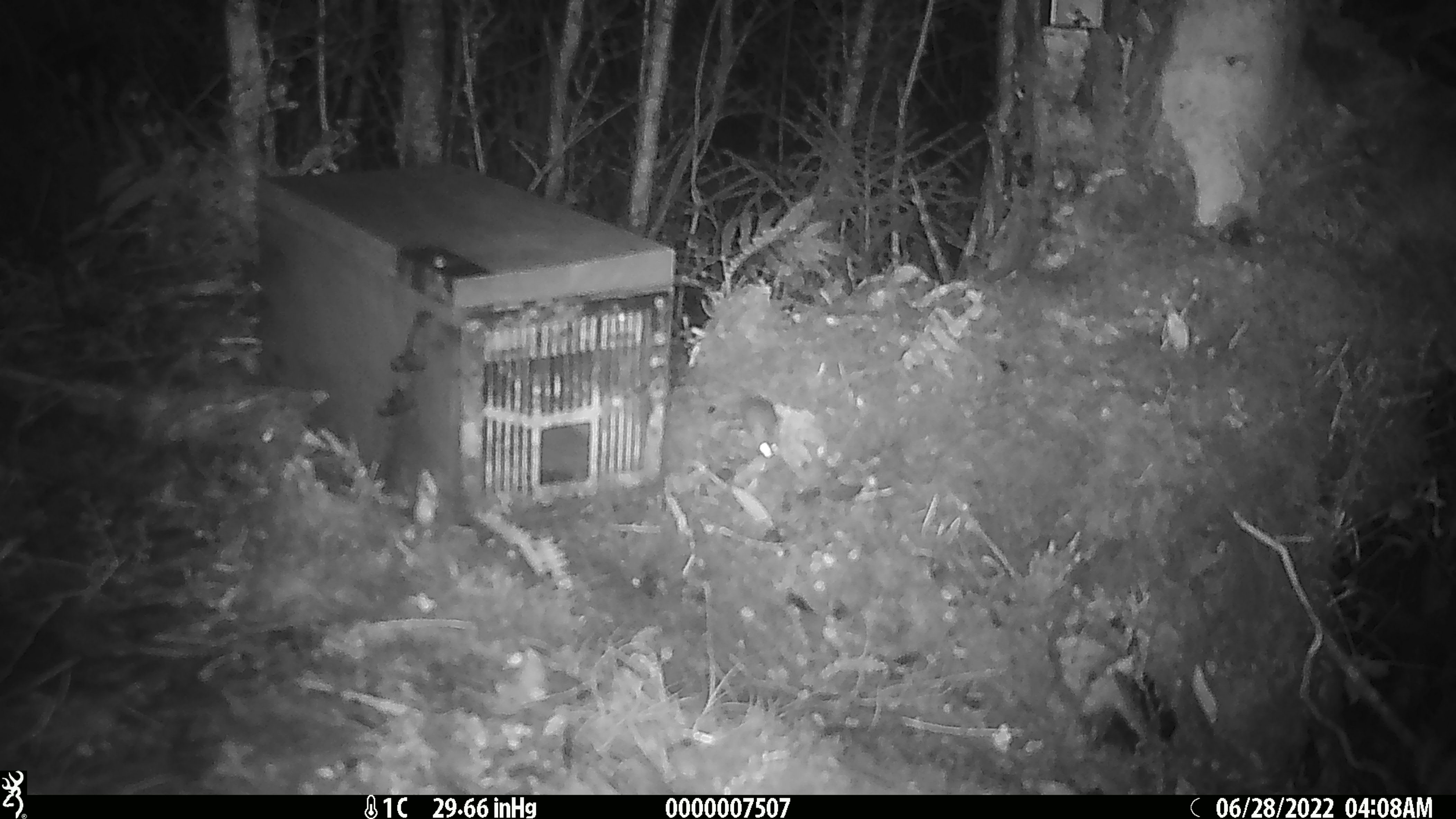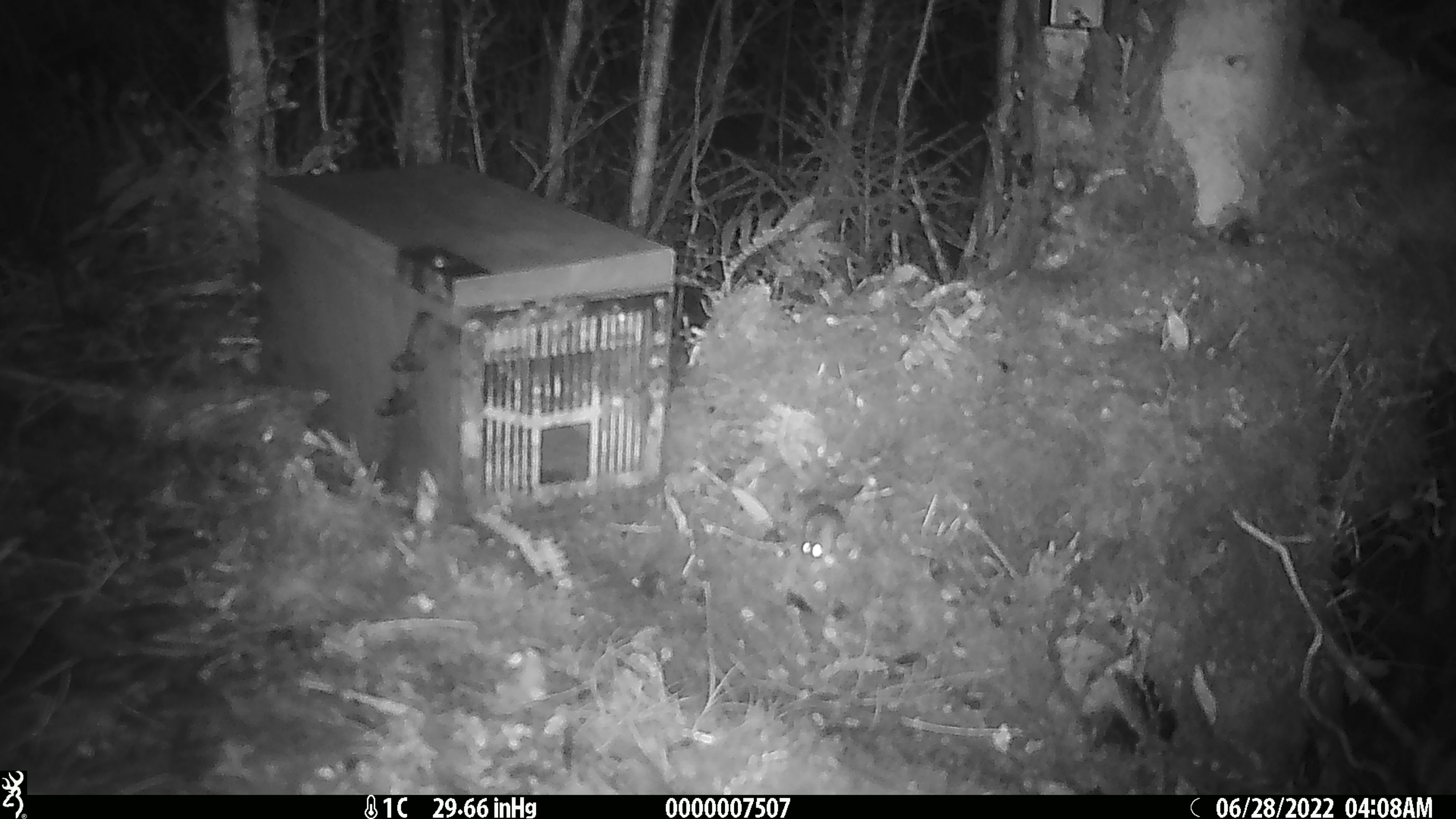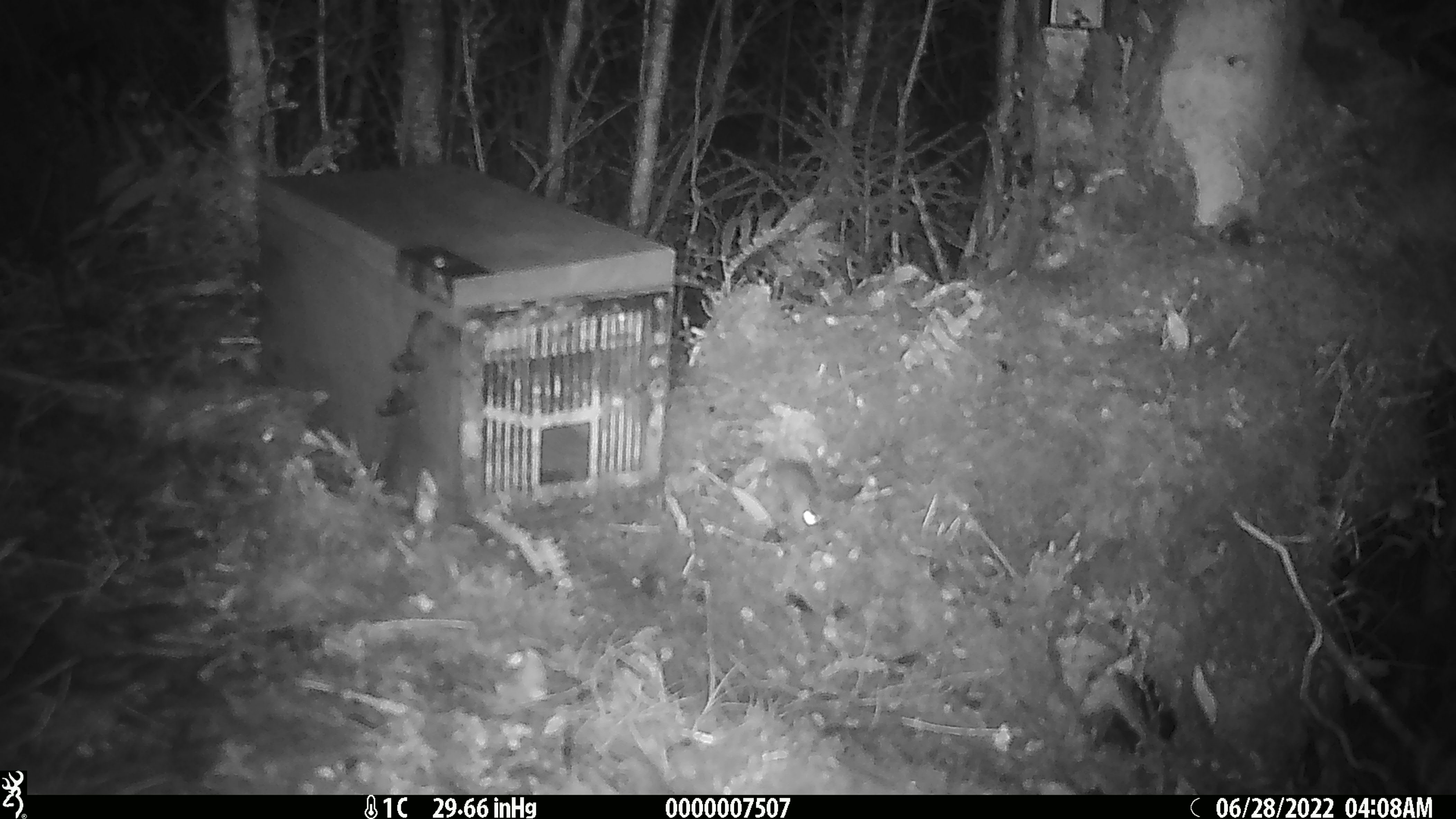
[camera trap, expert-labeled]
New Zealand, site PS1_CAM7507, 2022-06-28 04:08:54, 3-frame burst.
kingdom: Animalia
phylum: Chordata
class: Mammalia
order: Rodentia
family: Muridae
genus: Mus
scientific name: Mus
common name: mouse